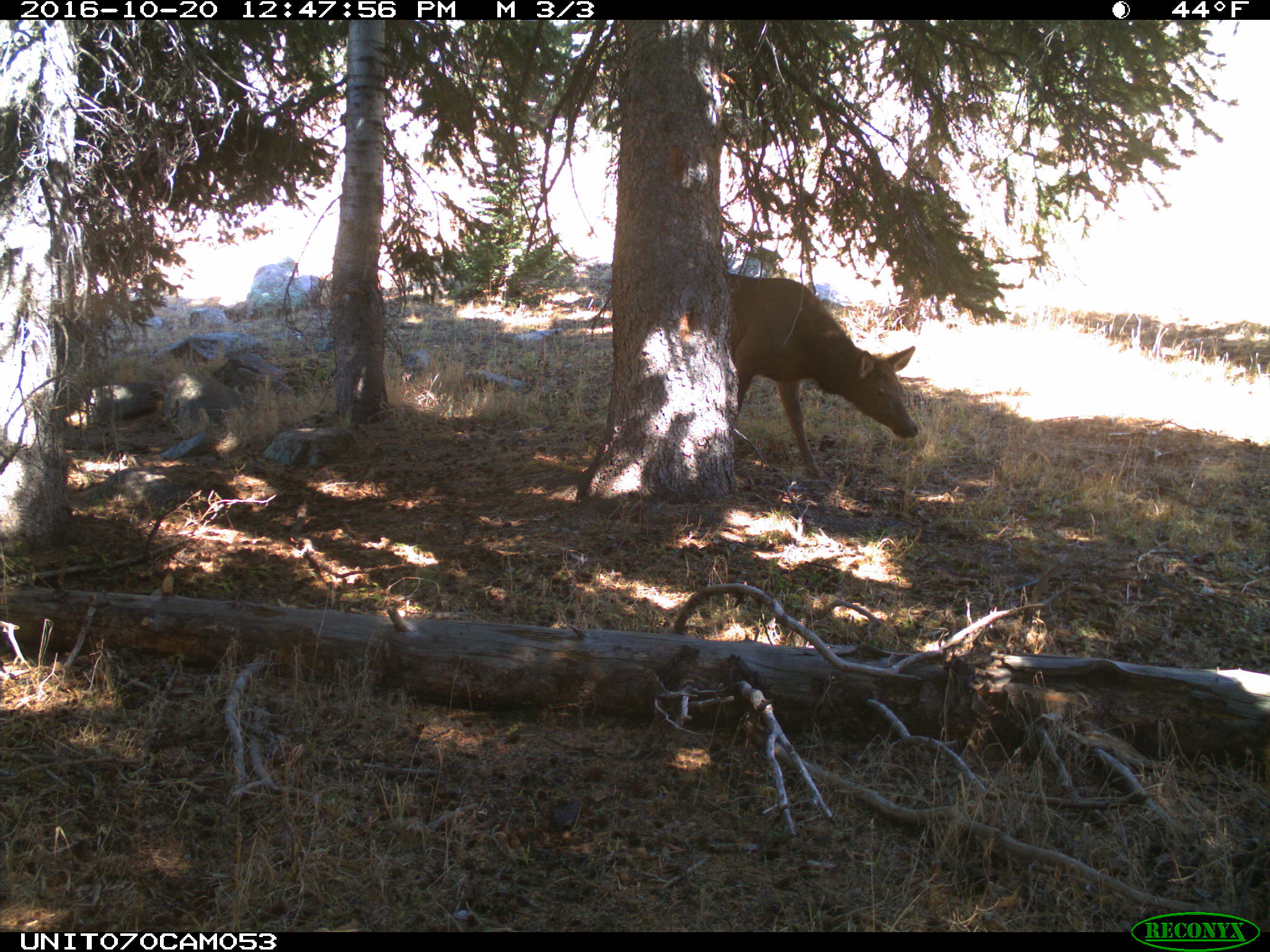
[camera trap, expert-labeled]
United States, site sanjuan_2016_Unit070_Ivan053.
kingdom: Animalia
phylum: Chordata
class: Mammalia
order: Artiodactyla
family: Cervidae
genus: Cervus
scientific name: Cervus elaphus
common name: red deer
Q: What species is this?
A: Cervus elaphus (red deer).